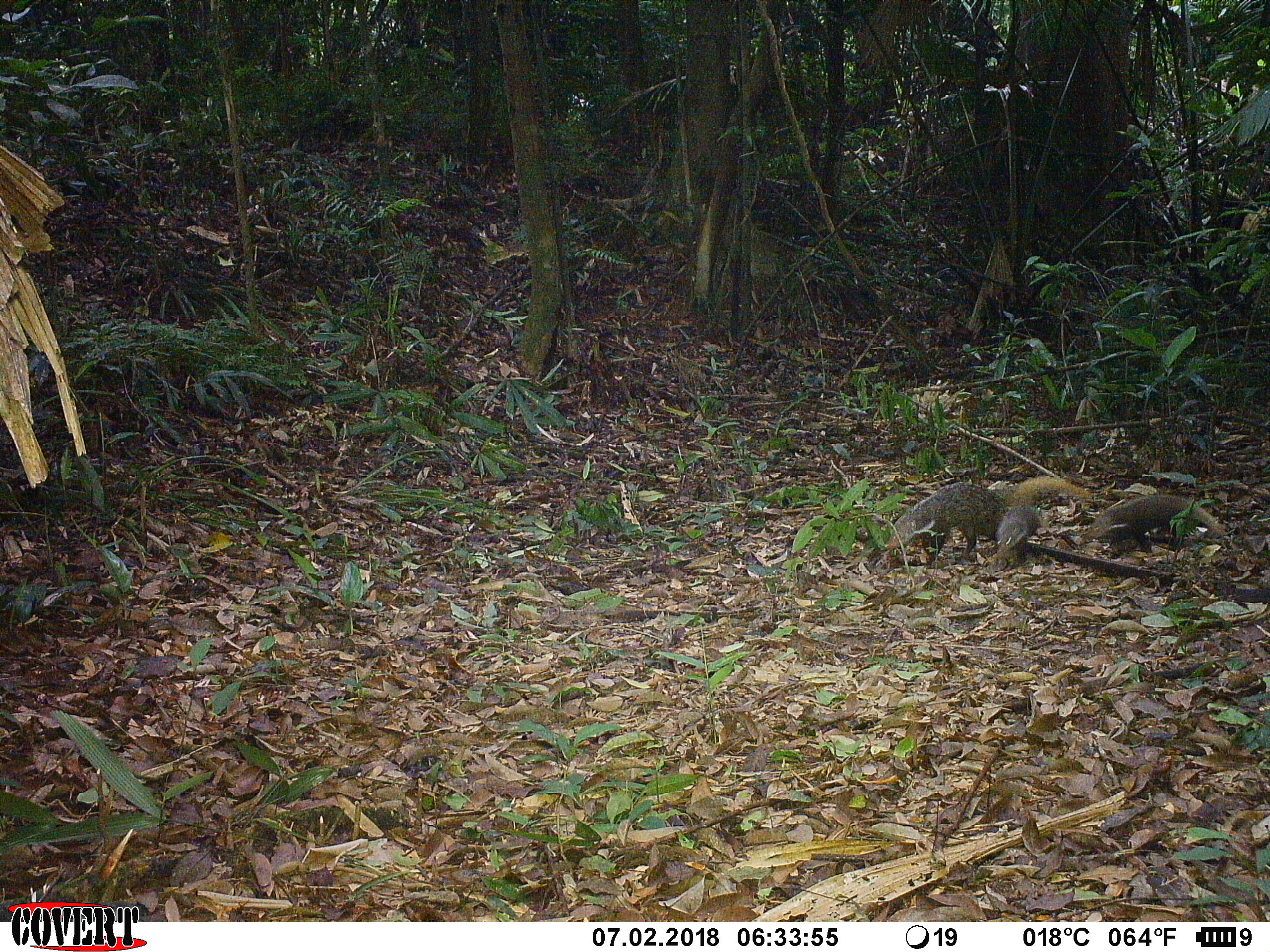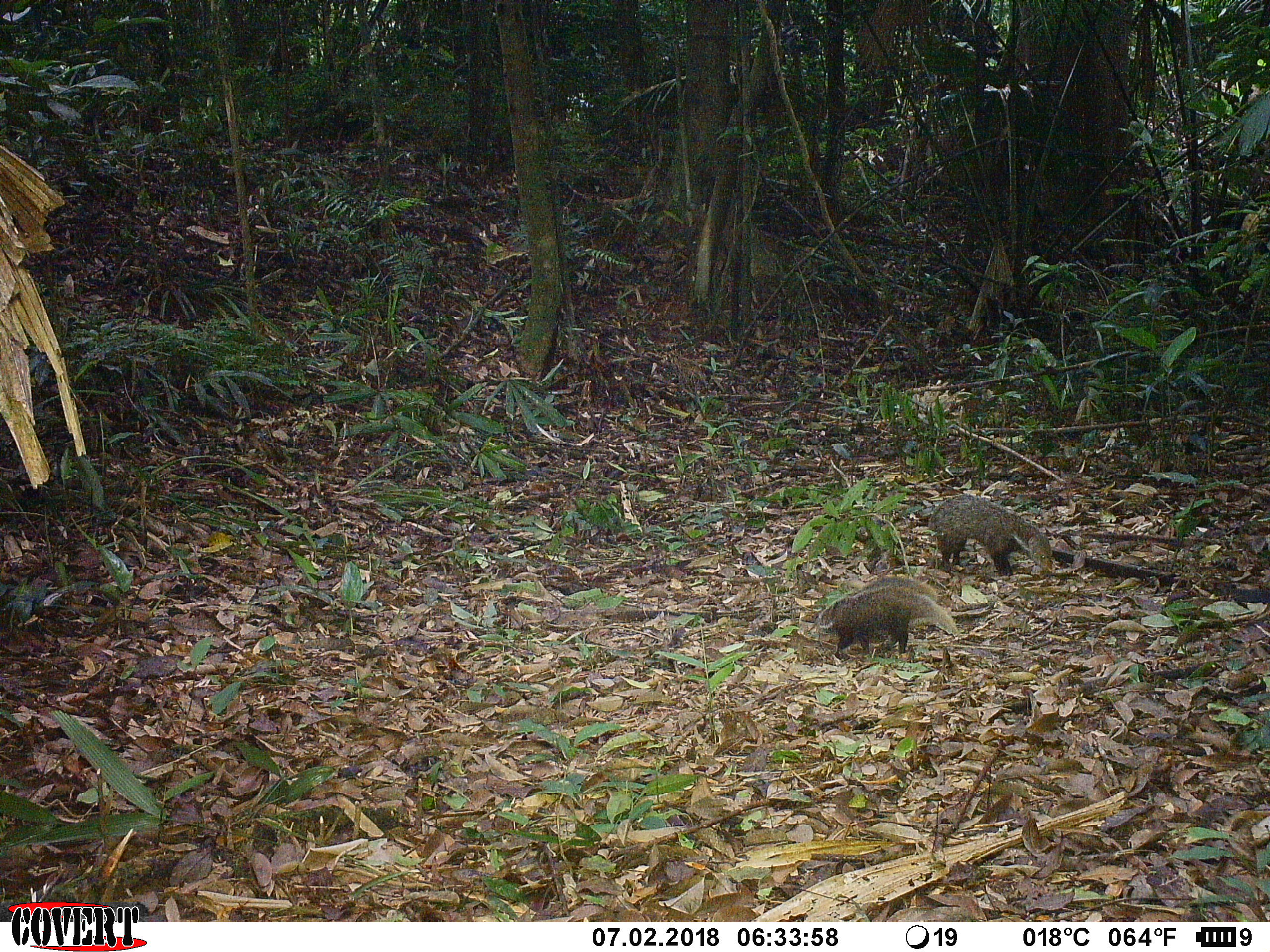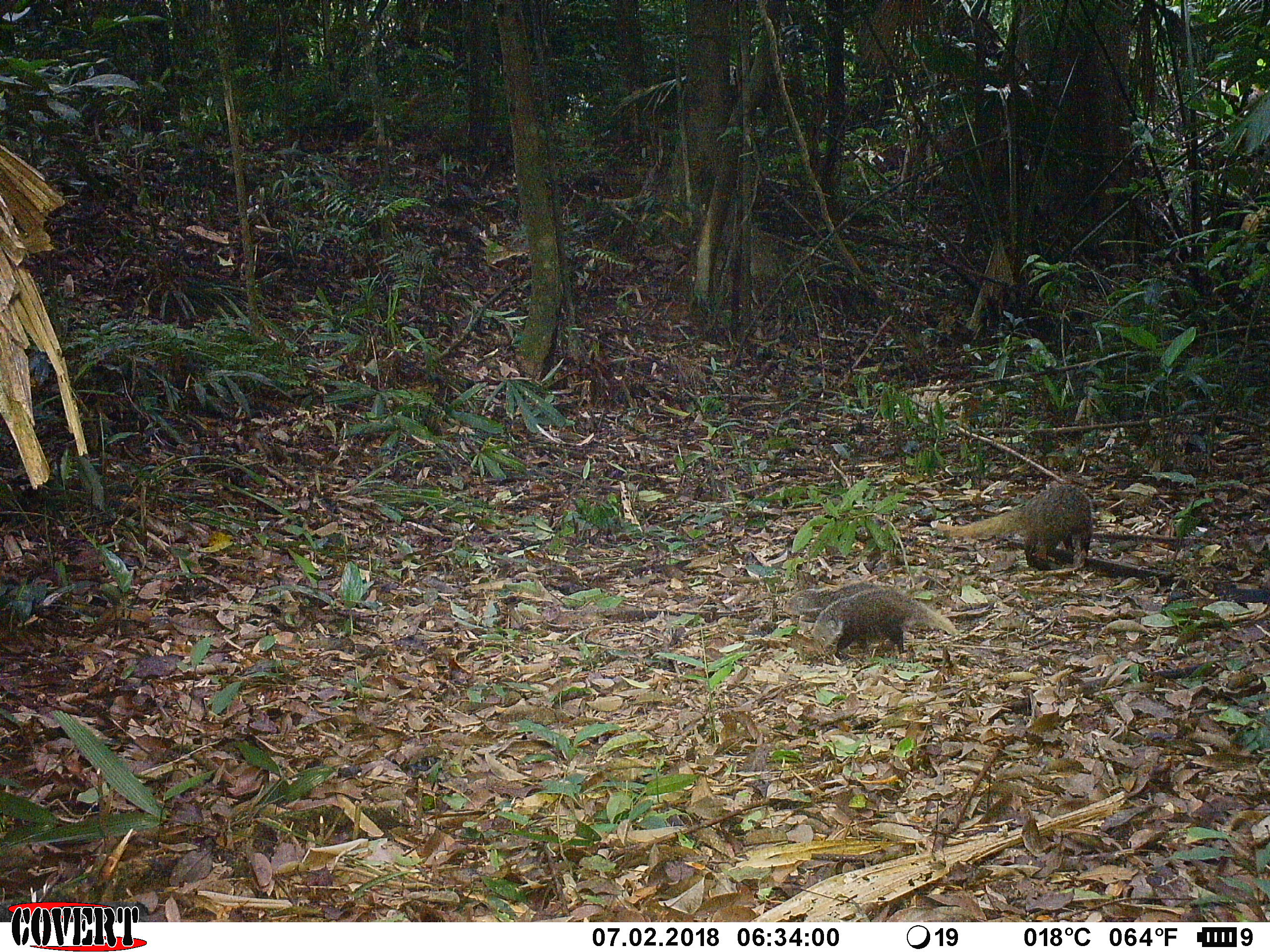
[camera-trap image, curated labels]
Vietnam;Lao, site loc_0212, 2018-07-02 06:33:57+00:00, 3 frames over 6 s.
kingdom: Animalia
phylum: Chordata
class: Mammalia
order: Carnivora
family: Herpestidae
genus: Urva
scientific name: Urva urva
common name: crab-eating mongoose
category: crab eating mongoose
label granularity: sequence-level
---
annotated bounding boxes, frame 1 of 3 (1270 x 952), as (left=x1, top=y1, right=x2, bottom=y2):
crab eating mongoose: (left=889, top=475, right=1090, bottom=570); (left=1088, top=493, right=1225, bottom=552); (left=991, top=508, right=1039, bottom=573)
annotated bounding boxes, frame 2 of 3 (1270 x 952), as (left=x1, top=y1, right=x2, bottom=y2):
crab eating mongoose: (left=927, top=492, right=1056, bottom=578); (left=815, top=586, right=958, bottom=663); (left=858, top=574, right=937, bottom=601)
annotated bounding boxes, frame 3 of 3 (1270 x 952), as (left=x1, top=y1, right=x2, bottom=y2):
crab eating mongoose: (left=932, top=483, right=1093, bottom=571); (left=811, top=585, right=961, bottom=661); (left=786, top=579, right=889, bottom=612)